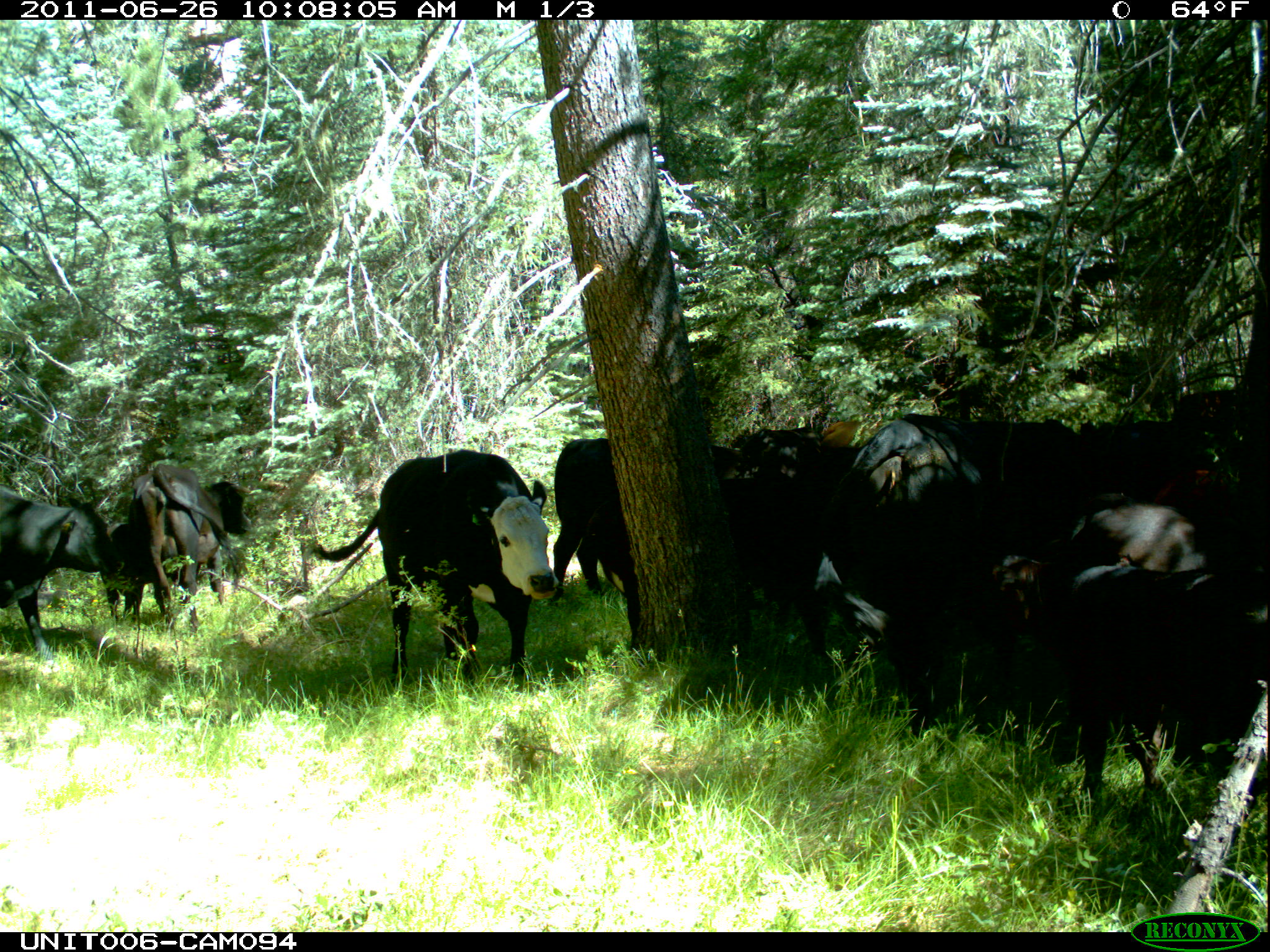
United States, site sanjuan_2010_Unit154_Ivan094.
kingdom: Animalia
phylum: Chordata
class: Mammalia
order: Artiodactyla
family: Bovidae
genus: Bos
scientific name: Bos taurus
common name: domestic cow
Bos taurus (domestic cow).